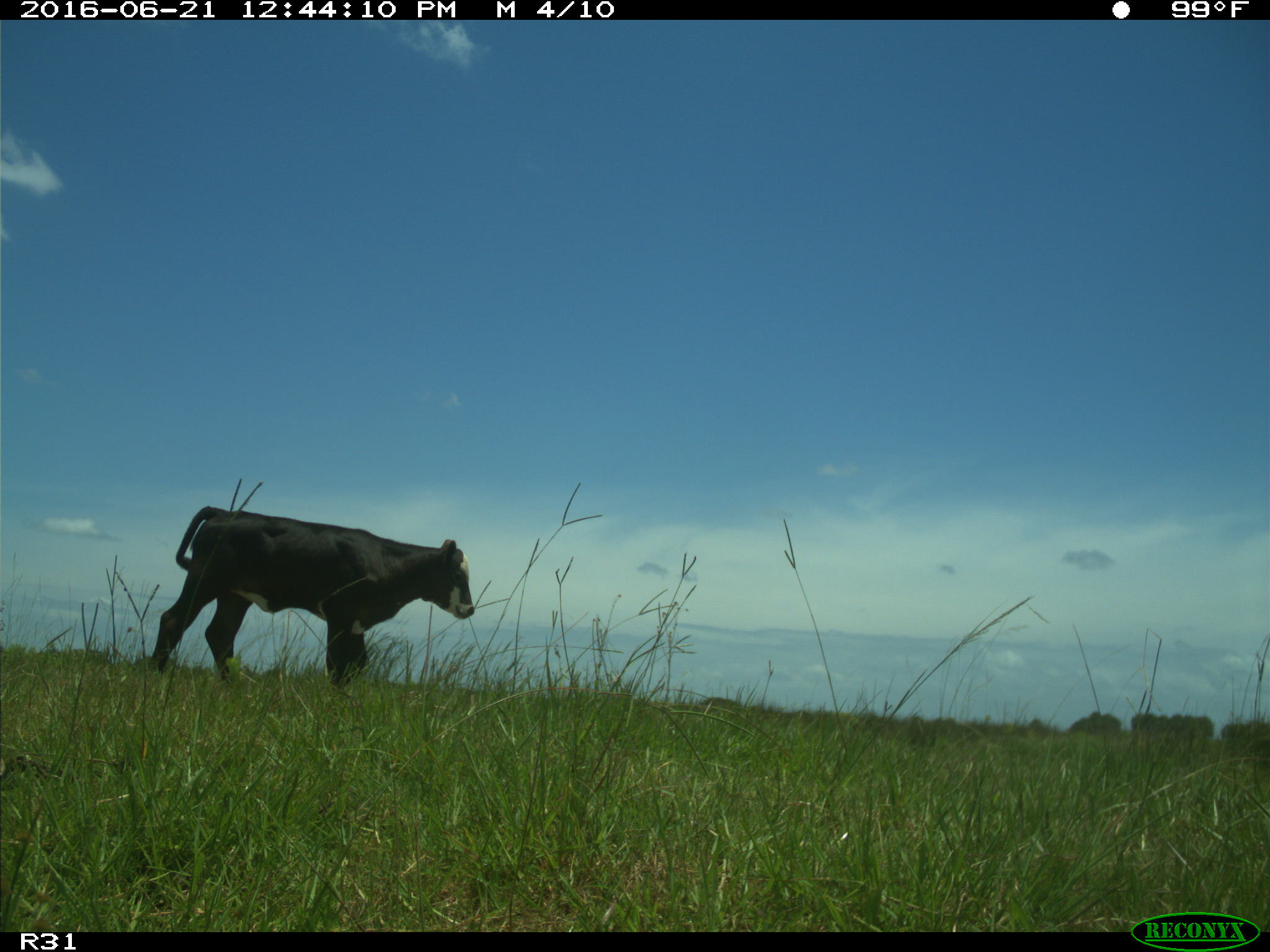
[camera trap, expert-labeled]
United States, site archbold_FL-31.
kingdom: Animalia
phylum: Chordata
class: Mammalia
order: Artiodactyla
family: Bovidae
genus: Bos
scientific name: Bos taurus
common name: domestic cow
Bos taurus (domestic cow).